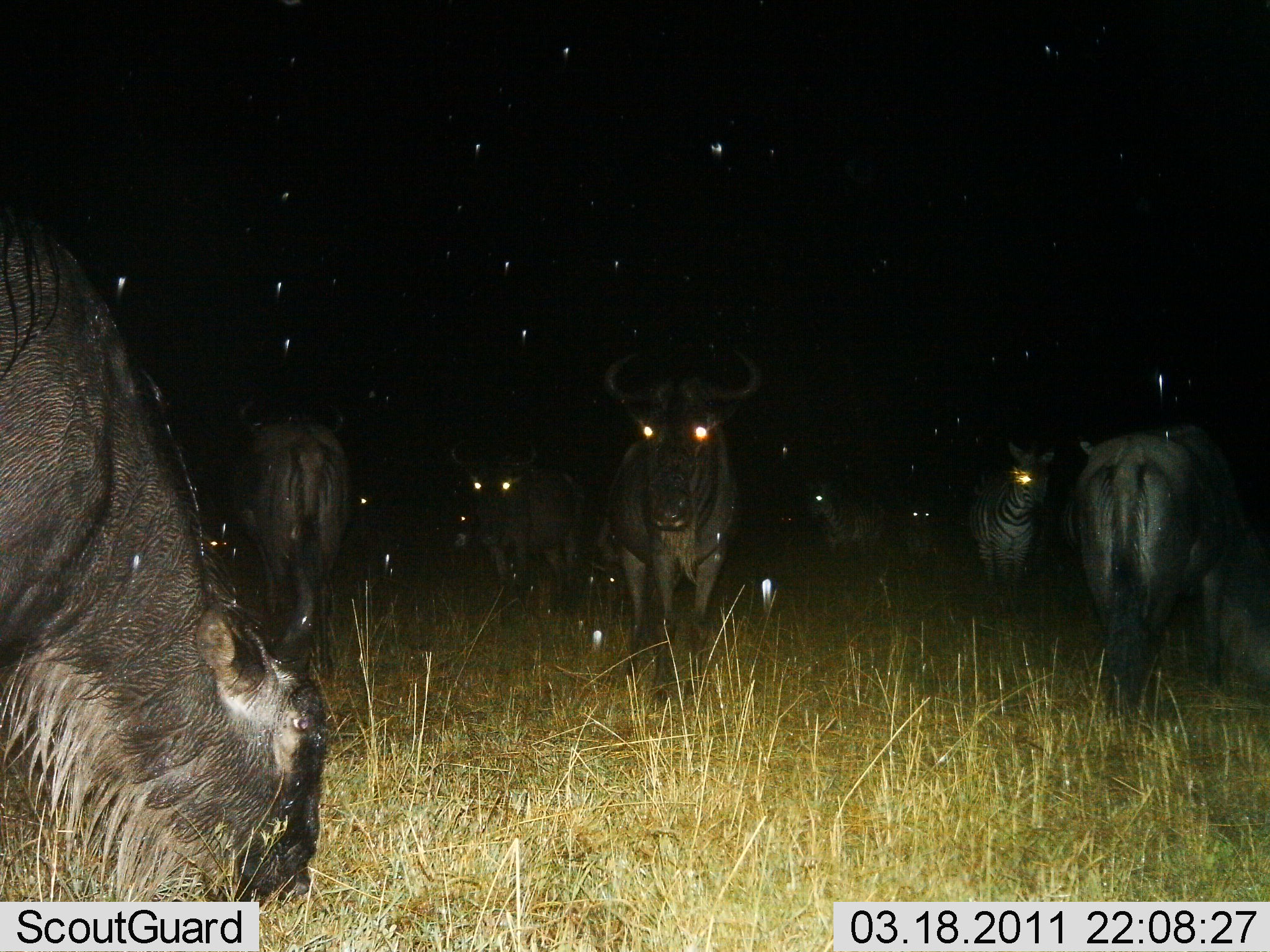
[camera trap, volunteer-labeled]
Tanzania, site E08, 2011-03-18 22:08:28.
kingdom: Animalia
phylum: Chordata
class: Mammalia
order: Artiodactyla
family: Bovidae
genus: Connochaetes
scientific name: Connochaetes taurinus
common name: blue wildebeest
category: wildebeest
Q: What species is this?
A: Wildebeest (blue wildebeest) (Connochaetes taurinus).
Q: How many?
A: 6.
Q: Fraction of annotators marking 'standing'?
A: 80%.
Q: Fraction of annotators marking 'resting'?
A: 7%.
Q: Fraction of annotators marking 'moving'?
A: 20%.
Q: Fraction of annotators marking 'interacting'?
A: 0%.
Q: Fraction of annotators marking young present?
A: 7%.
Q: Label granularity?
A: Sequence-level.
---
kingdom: Animalia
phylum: Chordata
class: Mammalia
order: Perissodactyla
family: Equidae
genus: Equus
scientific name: Equus quagga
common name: plains zebra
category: zebra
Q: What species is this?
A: Zebra (plains zebra) (Equus quagga).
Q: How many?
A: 1.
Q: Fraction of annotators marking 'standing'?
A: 100%.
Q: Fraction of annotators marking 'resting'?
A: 0%.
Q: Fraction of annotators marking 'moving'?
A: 0%.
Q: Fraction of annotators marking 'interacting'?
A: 0%.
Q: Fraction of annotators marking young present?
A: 0%.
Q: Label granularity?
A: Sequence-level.